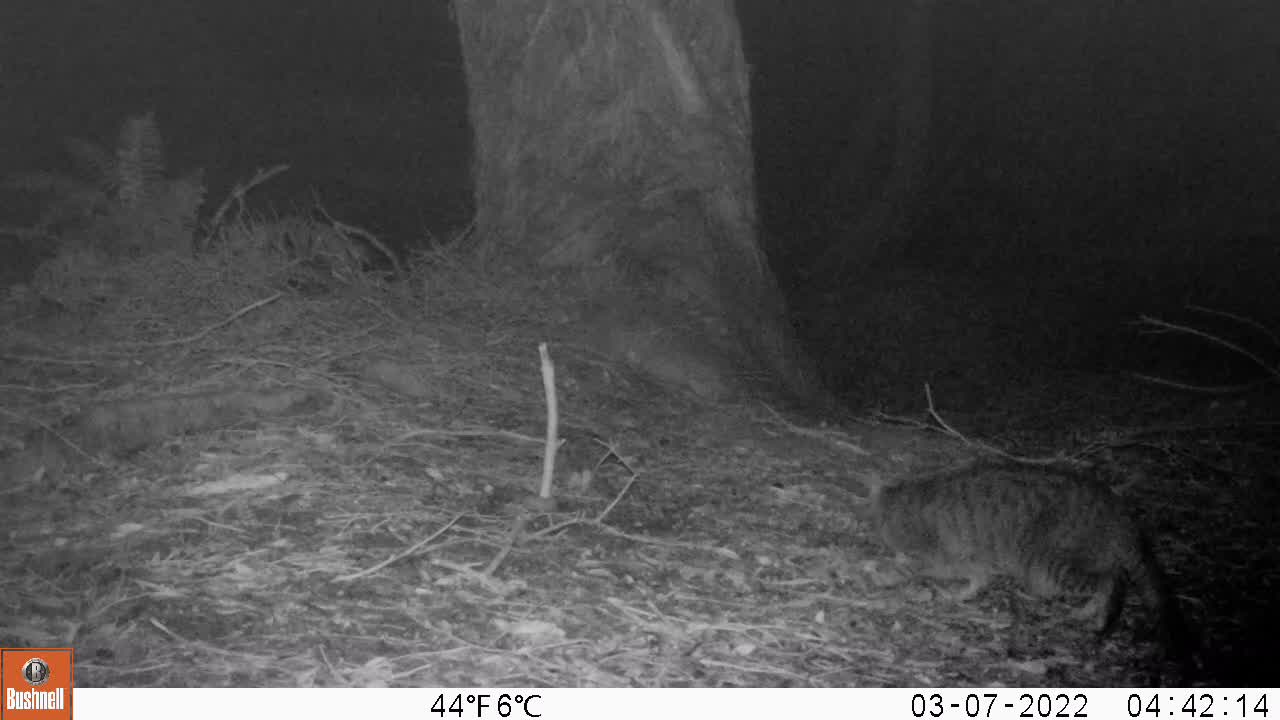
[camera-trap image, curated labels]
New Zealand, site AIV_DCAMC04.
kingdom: Animalia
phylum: Chordata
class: Mammalia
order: Carnivora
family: Felidae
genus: Felis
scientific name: Felis catus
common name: domestic cat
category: cat